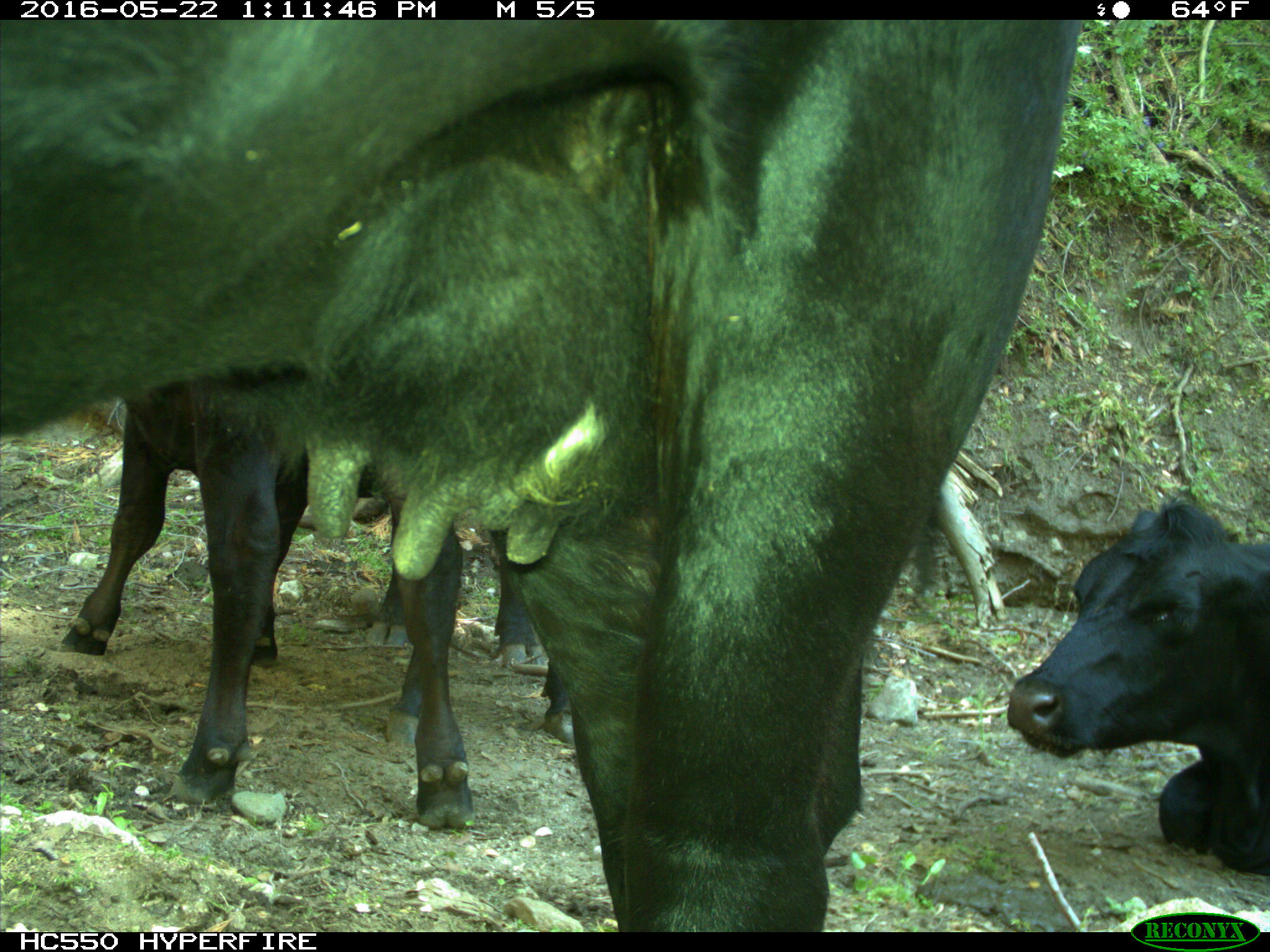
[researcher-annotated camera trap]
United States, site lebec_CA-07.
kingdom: Animalia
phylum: Chordata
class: Mammalia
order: Artiodactyla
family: Bovidae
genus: Bos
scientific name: Bos taurus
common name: domestic cow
Bos taurus (domestic cow).